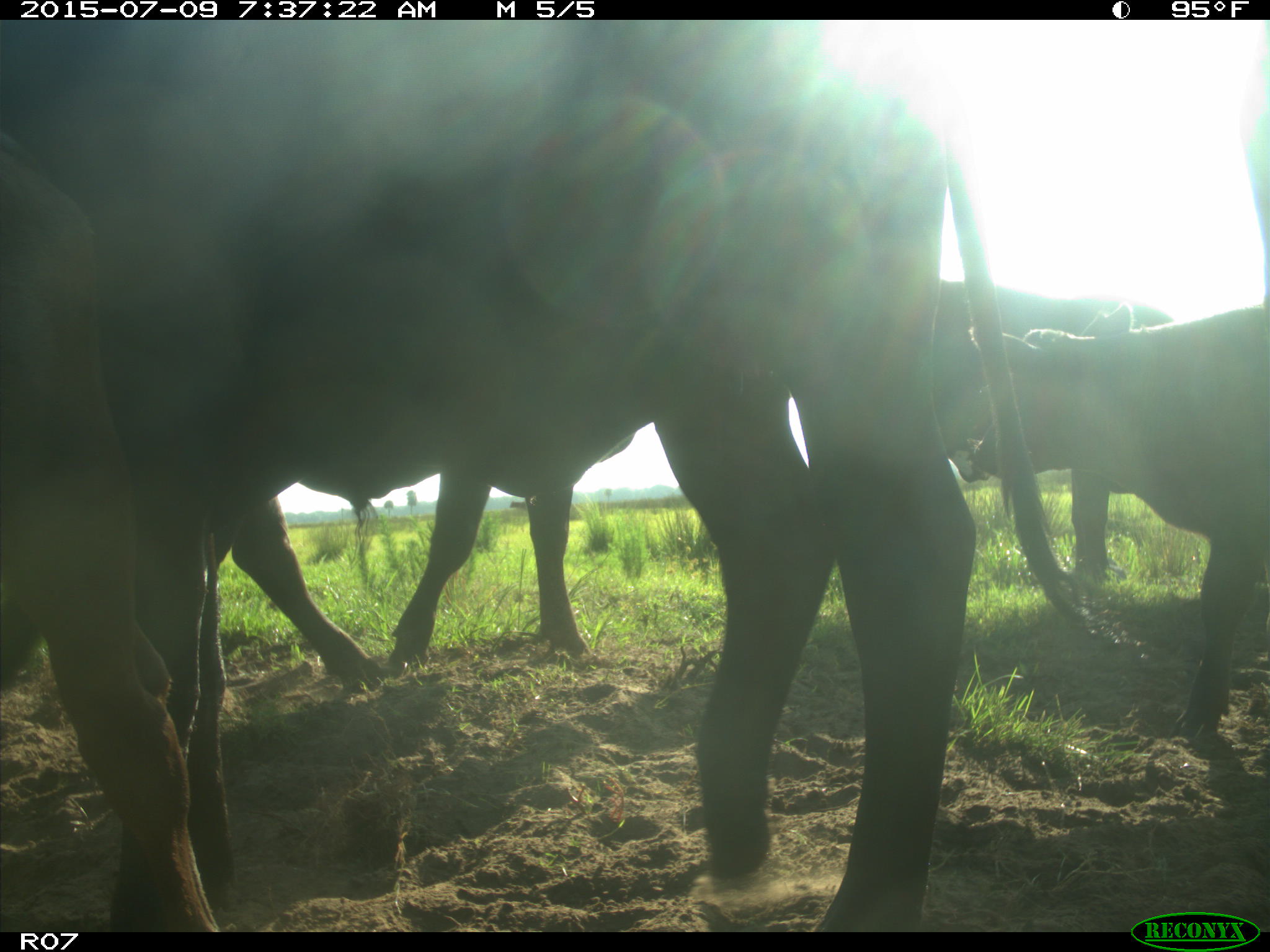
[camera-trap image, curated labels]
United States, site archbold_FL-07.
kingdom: Animalia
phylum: Chordata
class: Mammalia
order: Artiodactyla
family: Bovidae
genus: Bos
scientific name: Bos taurus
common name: domestic cow